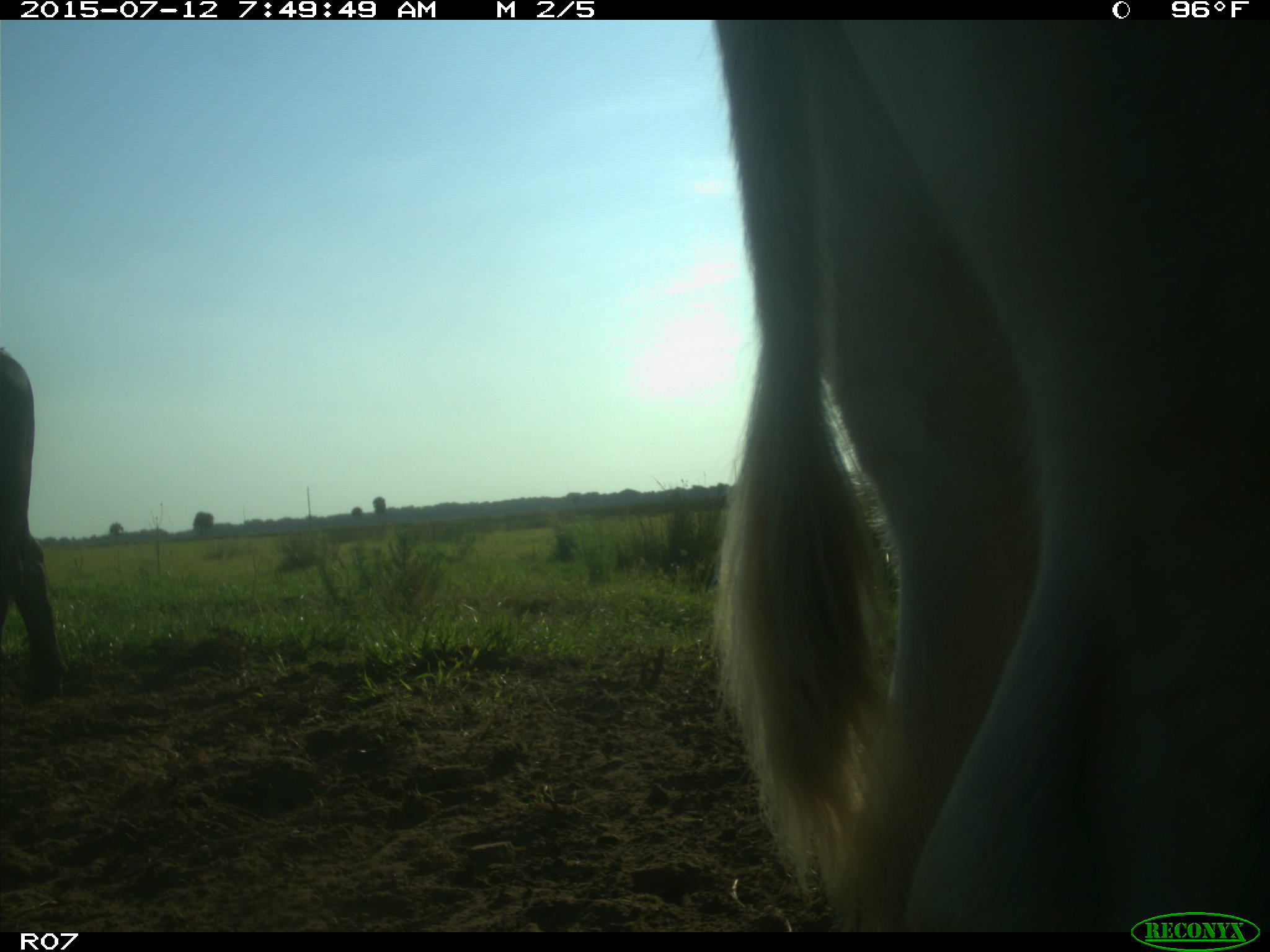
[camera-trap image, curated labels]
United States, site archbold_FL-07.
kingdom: Animalia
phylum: Chordata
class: Mammalia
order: Artiodactyla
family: Bovidae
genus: Bos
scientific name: Bos taurus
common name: domestic cow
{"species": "Bos taurus (domestic cow)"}